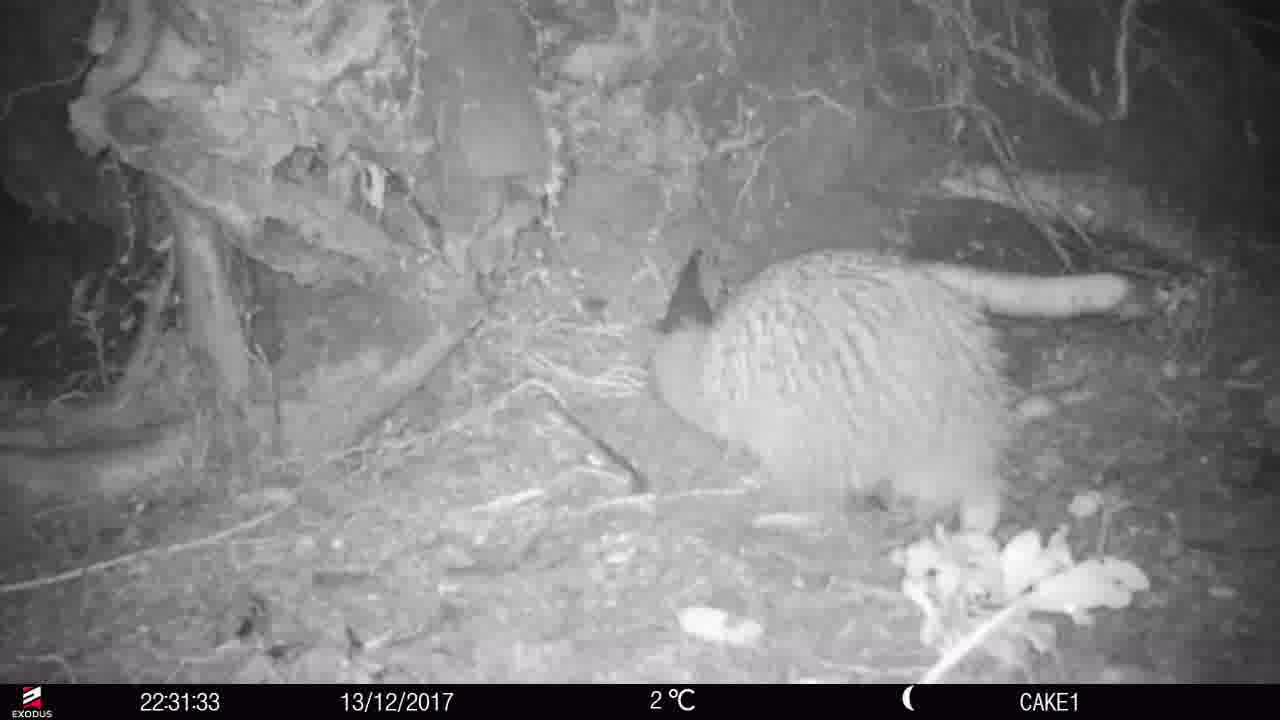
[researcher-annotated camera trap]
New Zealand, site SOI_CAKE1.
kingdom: Animalia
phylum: Chordata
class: Aves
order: Apterygiformes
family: Apterygidae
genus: Apteryx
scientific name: Apteryx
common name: kiwi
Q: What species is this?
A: Kiwi (Apteryx).